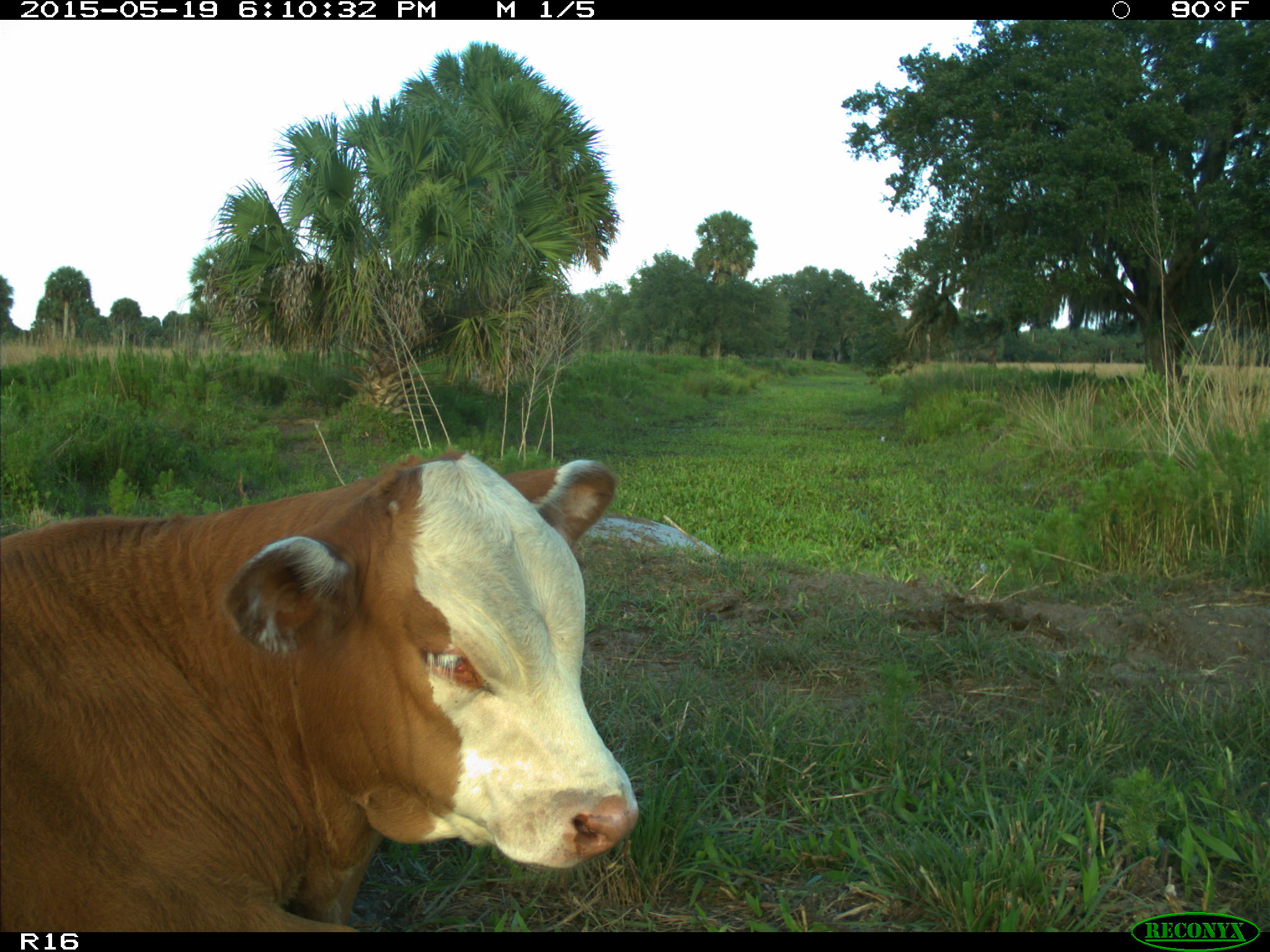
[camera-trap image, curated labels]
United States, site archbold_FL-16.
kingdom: Animalia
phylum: Chordata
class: Mammalia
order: Artiodactyla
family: Bovidae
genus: Bos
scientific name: Bos taurus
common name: domestic cow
Bos taurus (domestic cow).